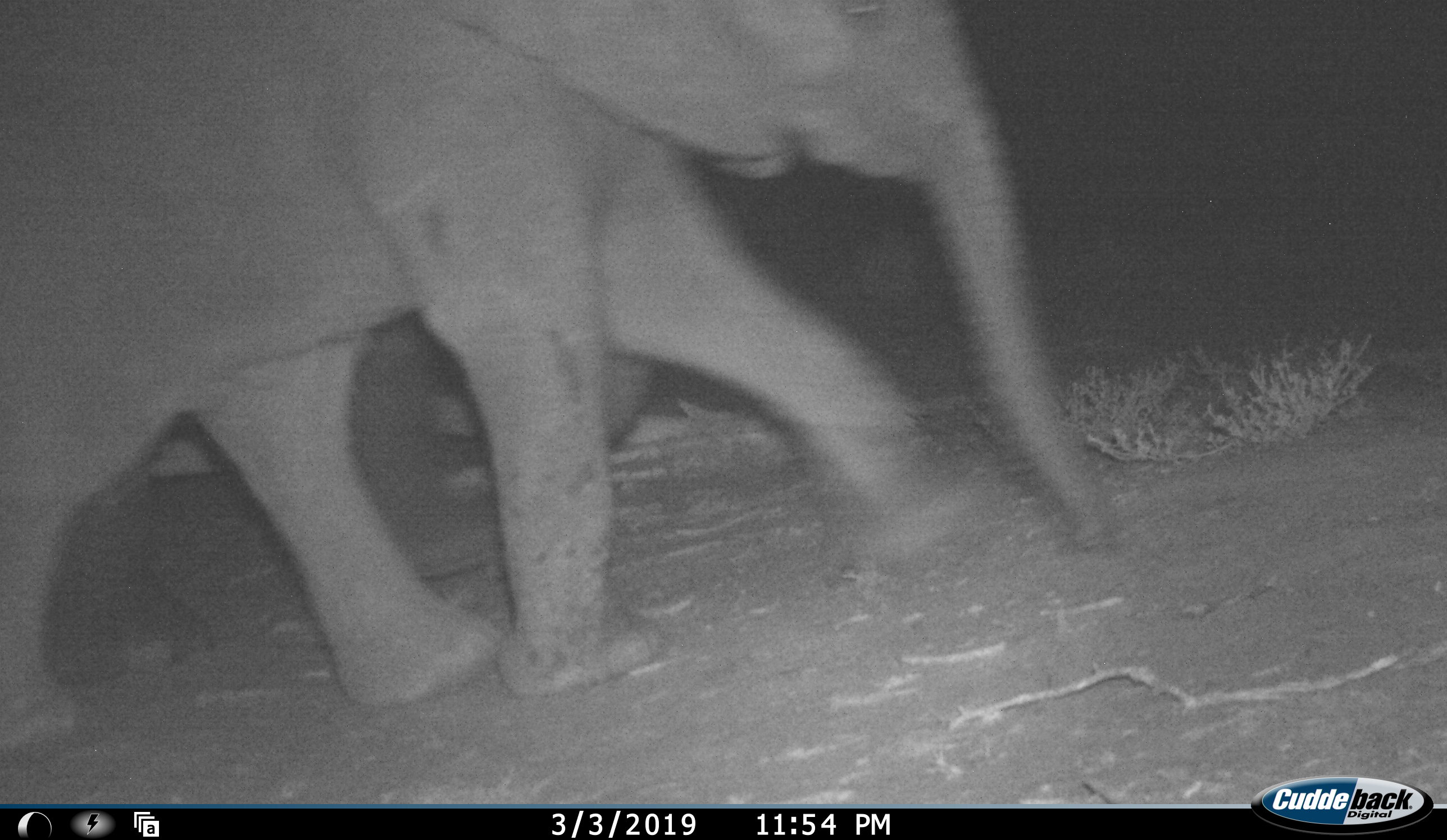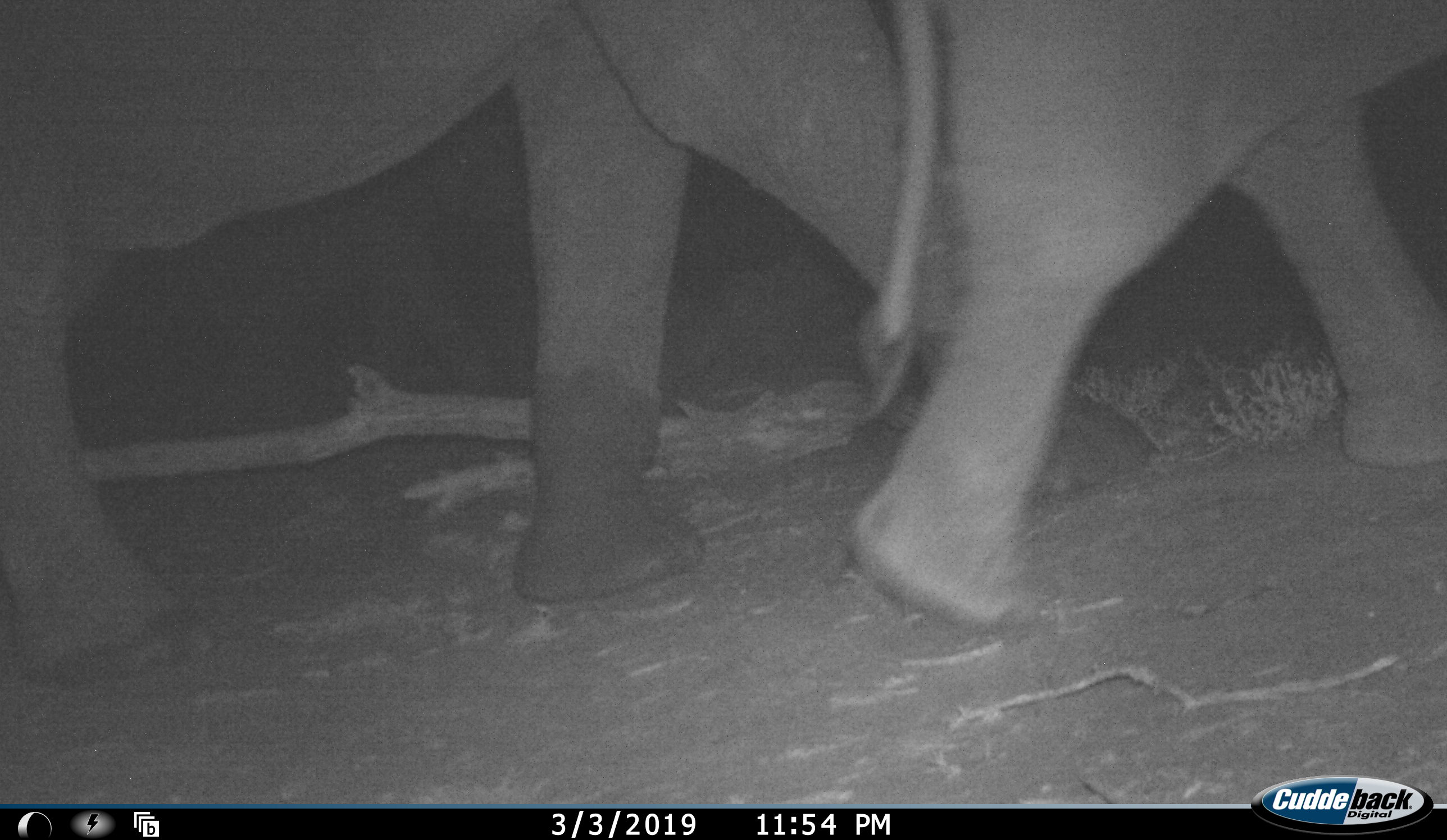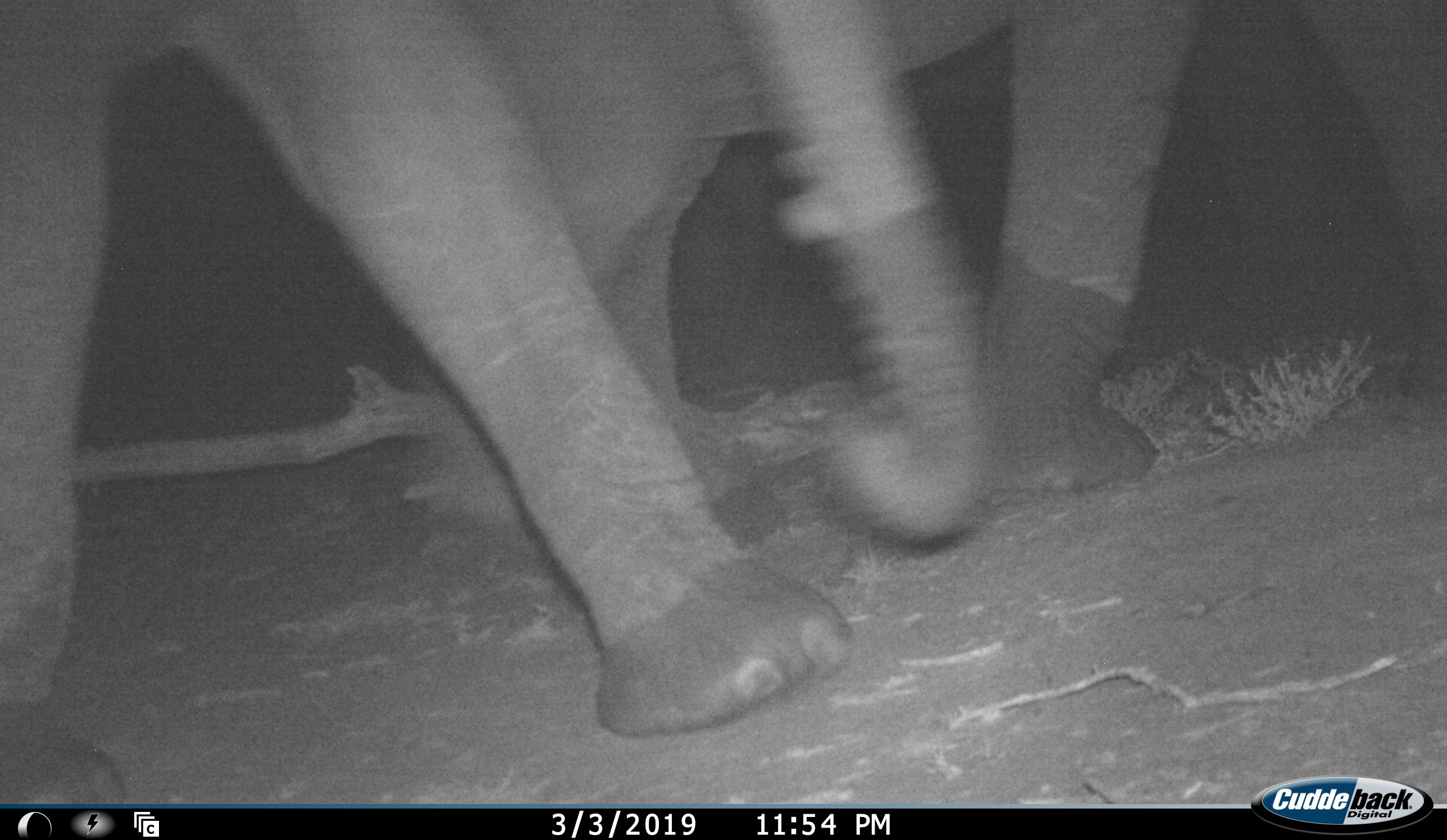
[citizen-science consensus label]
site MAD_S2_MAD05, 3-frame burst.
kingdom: Animalia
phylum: Chordata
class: Mammalia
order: Proboscidea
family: Elephantidae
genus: Loxodonta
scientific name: Loxodonta africana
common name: african bush elephant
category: elephant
Elephant (african bush elephant) (Loxodonta africana), count 2. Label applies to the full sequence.